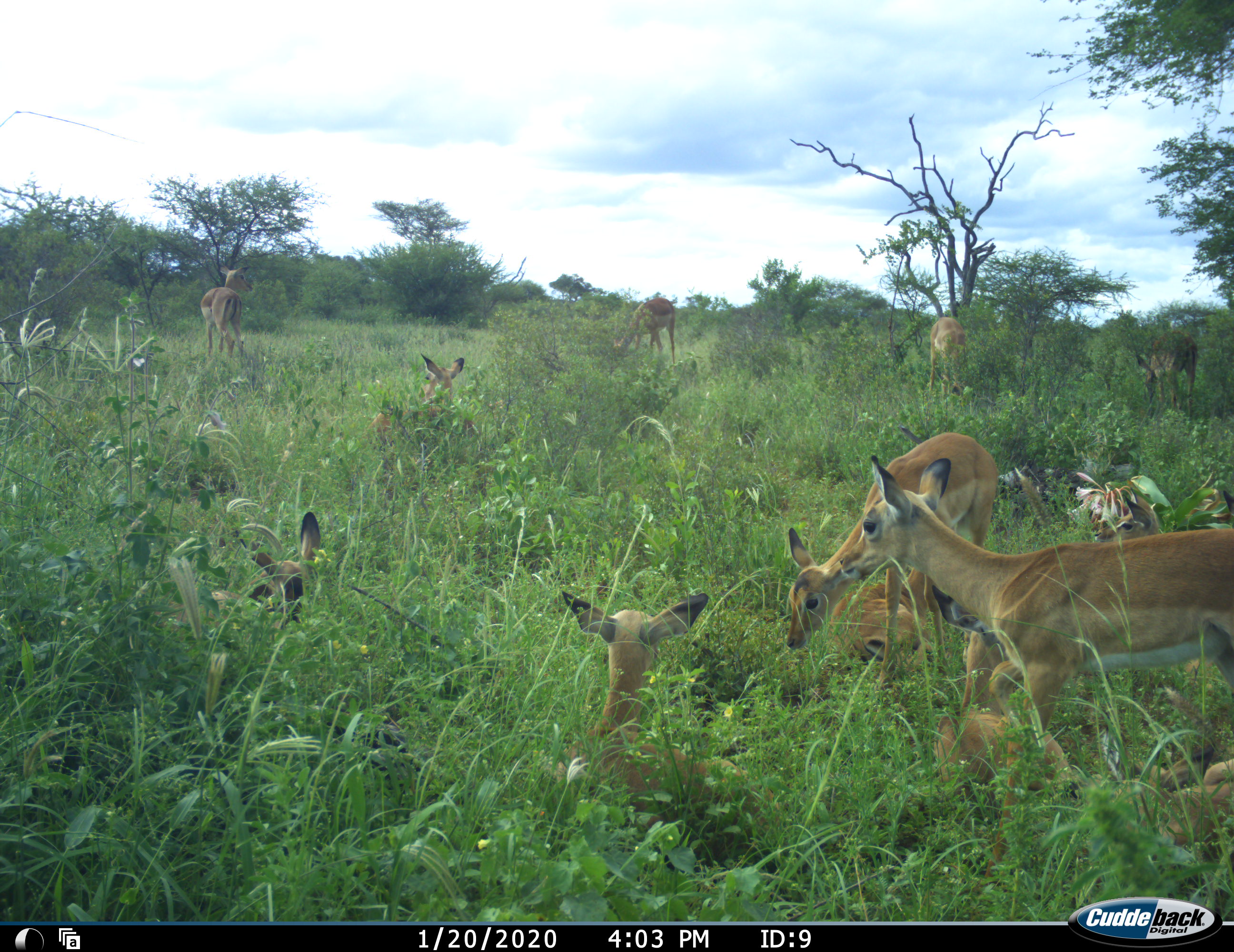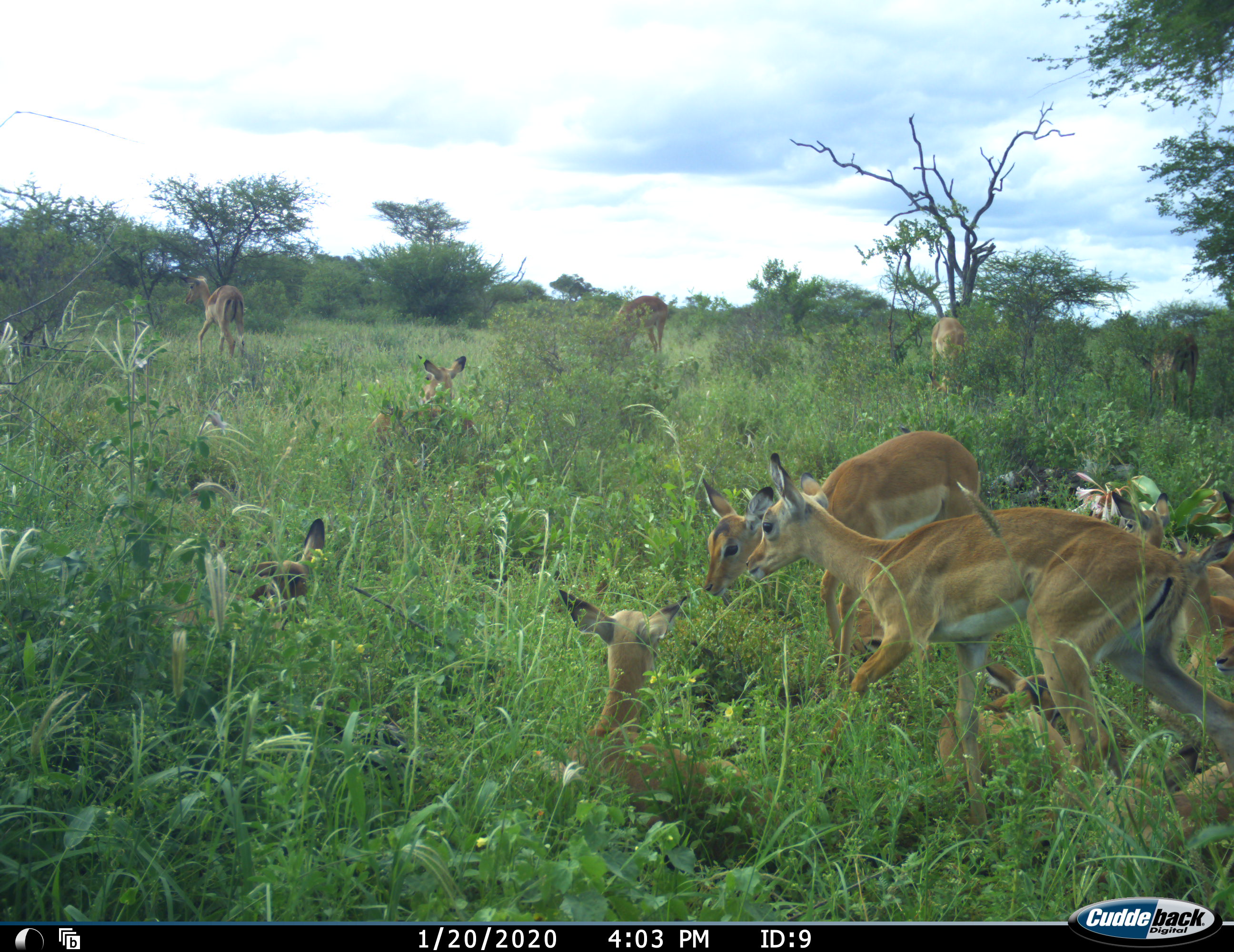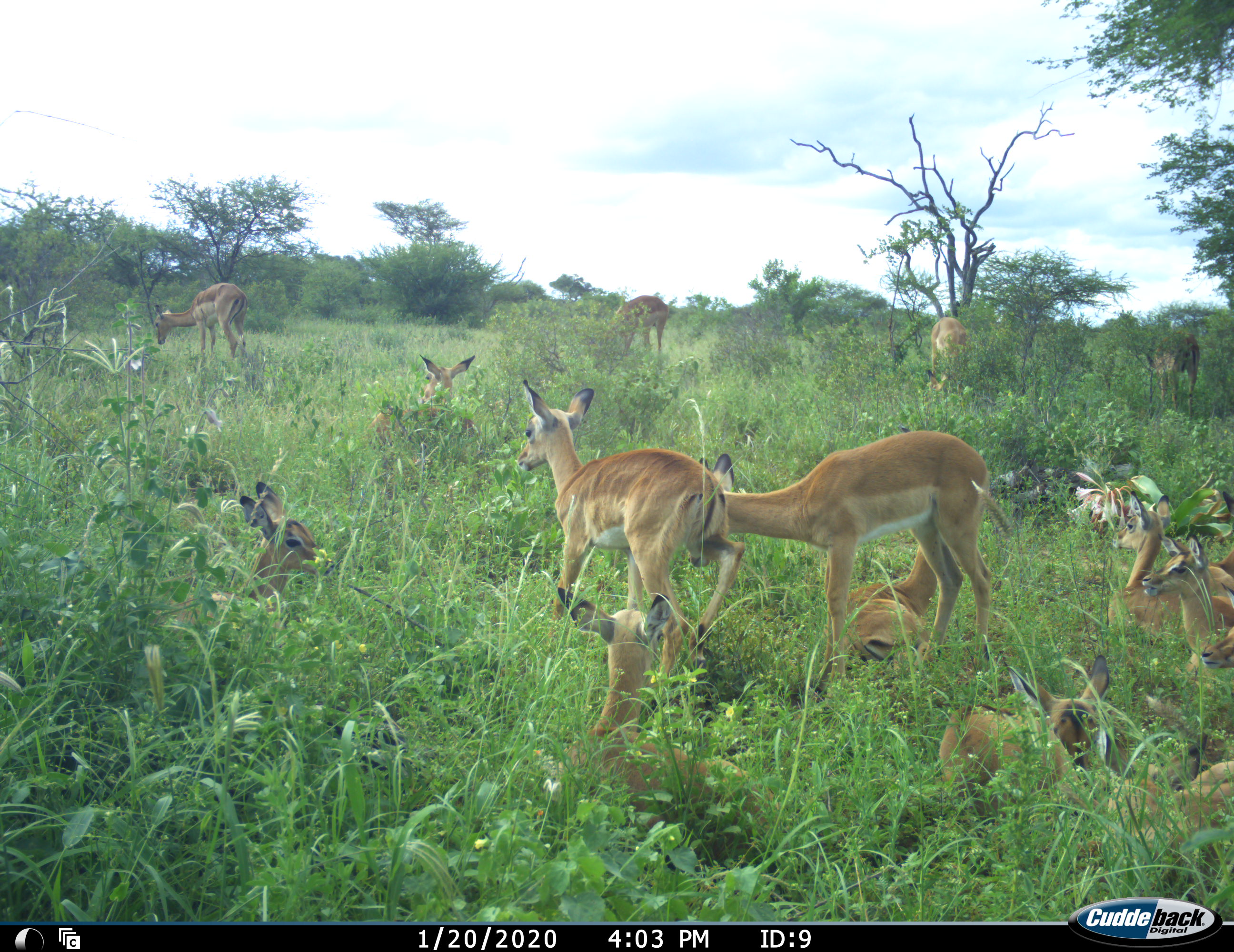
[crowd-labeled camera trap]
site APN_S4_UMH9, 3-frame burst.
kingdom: Animalia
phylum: Chordata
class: Mammalia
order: Artiodactyla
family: Bovidae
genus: Aepyceros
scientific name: Aepyceros melampus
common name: impala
Impala (Aepyceros melampus), count 11-50. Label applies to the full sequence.